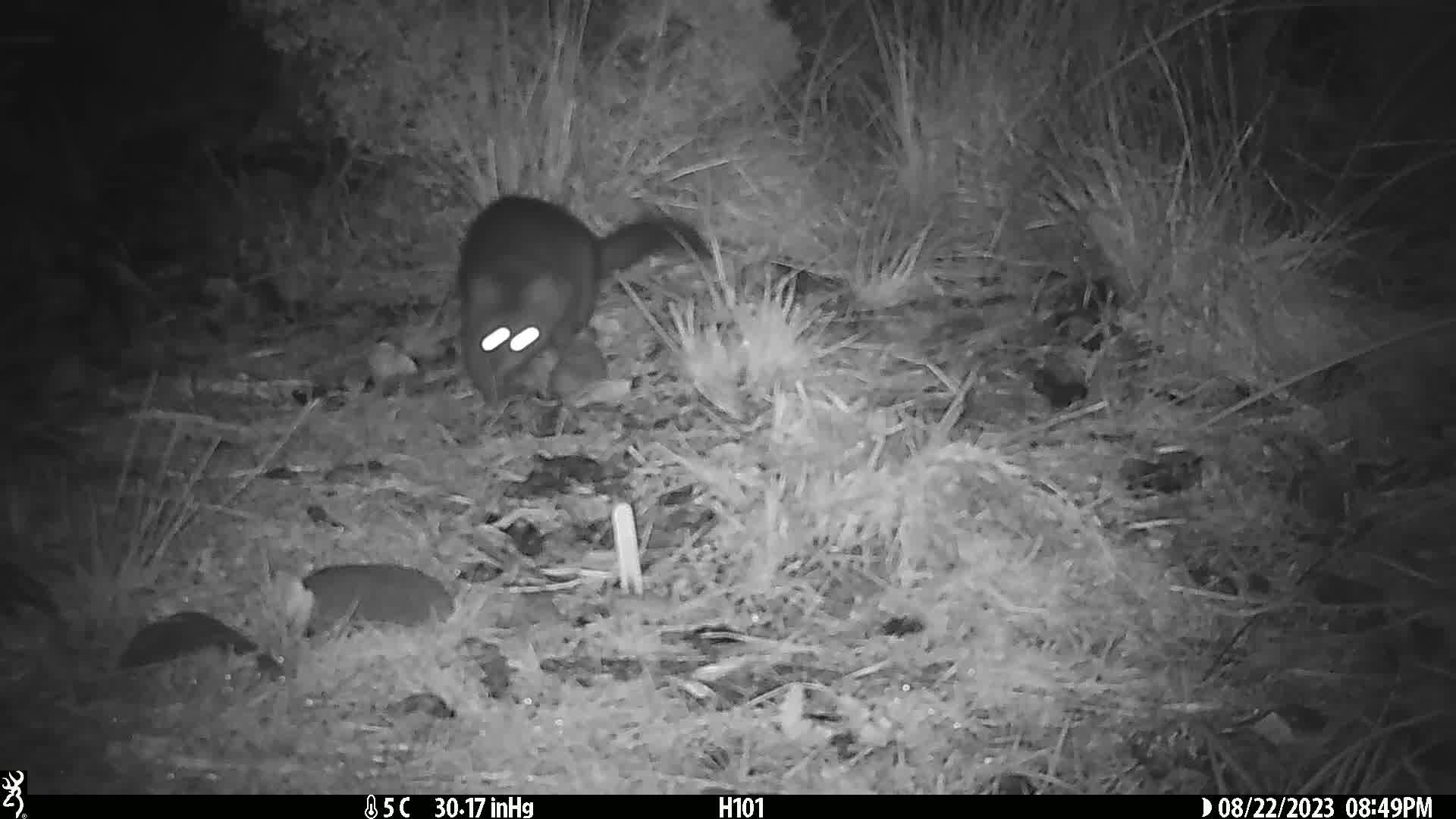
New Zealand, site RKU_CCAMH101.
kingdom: Animalia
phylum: Chordata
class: Mammalia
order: Diprotodontia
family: Phalangeridae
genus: Trichosurus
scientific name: Trichosurus vulpecula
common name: common brushtail possum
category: possum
Possum (common brushtail possum) (Trichosurus vulpecula).